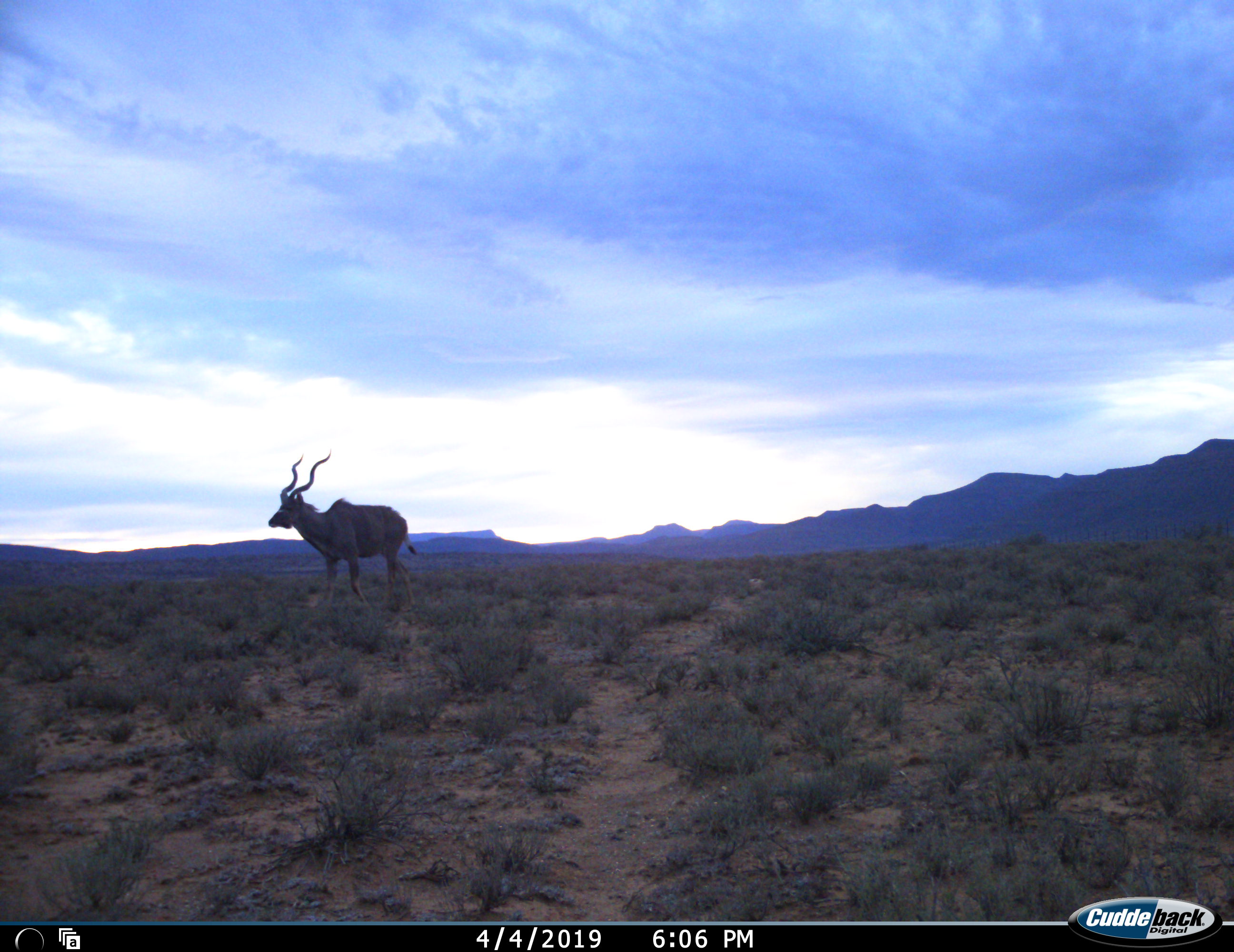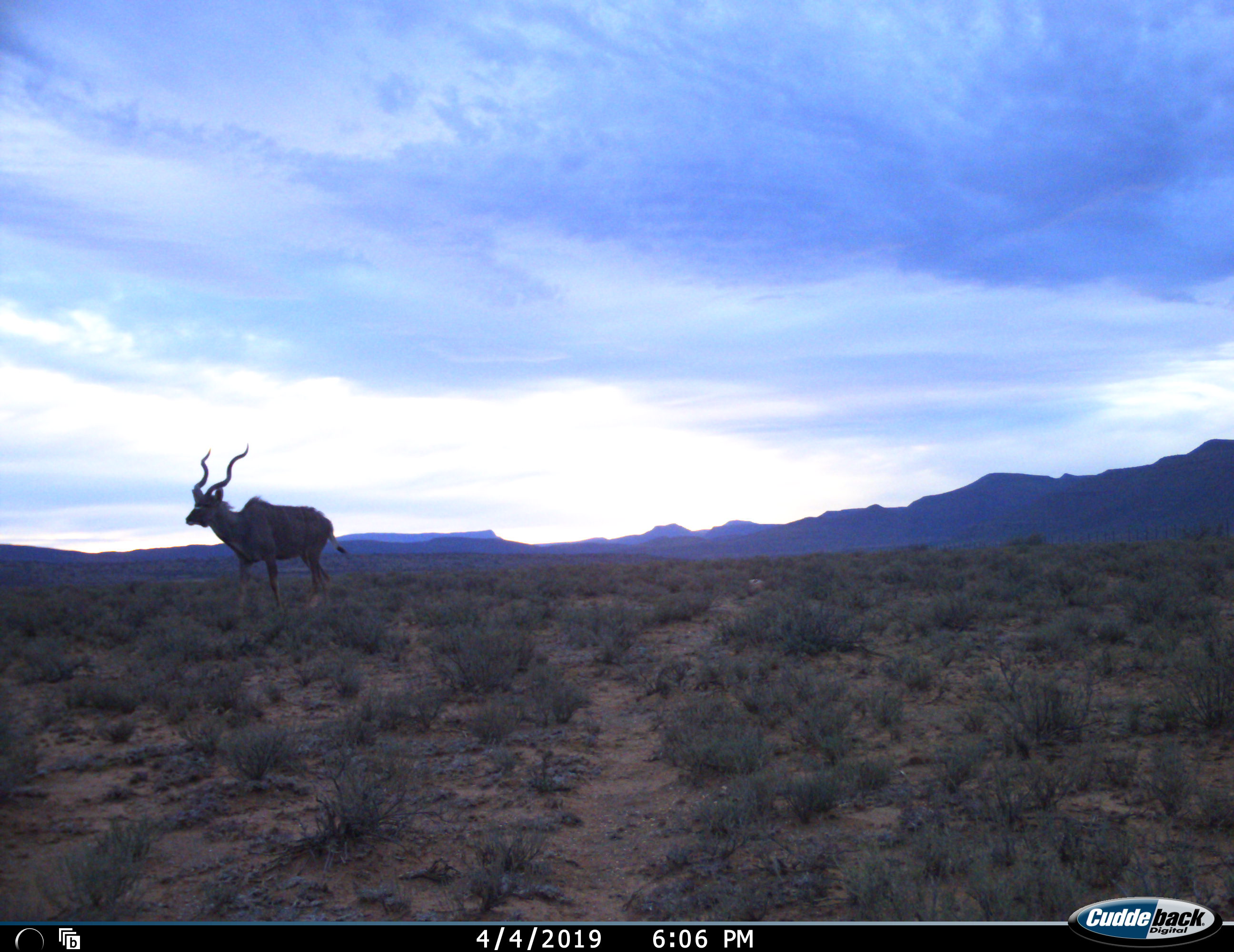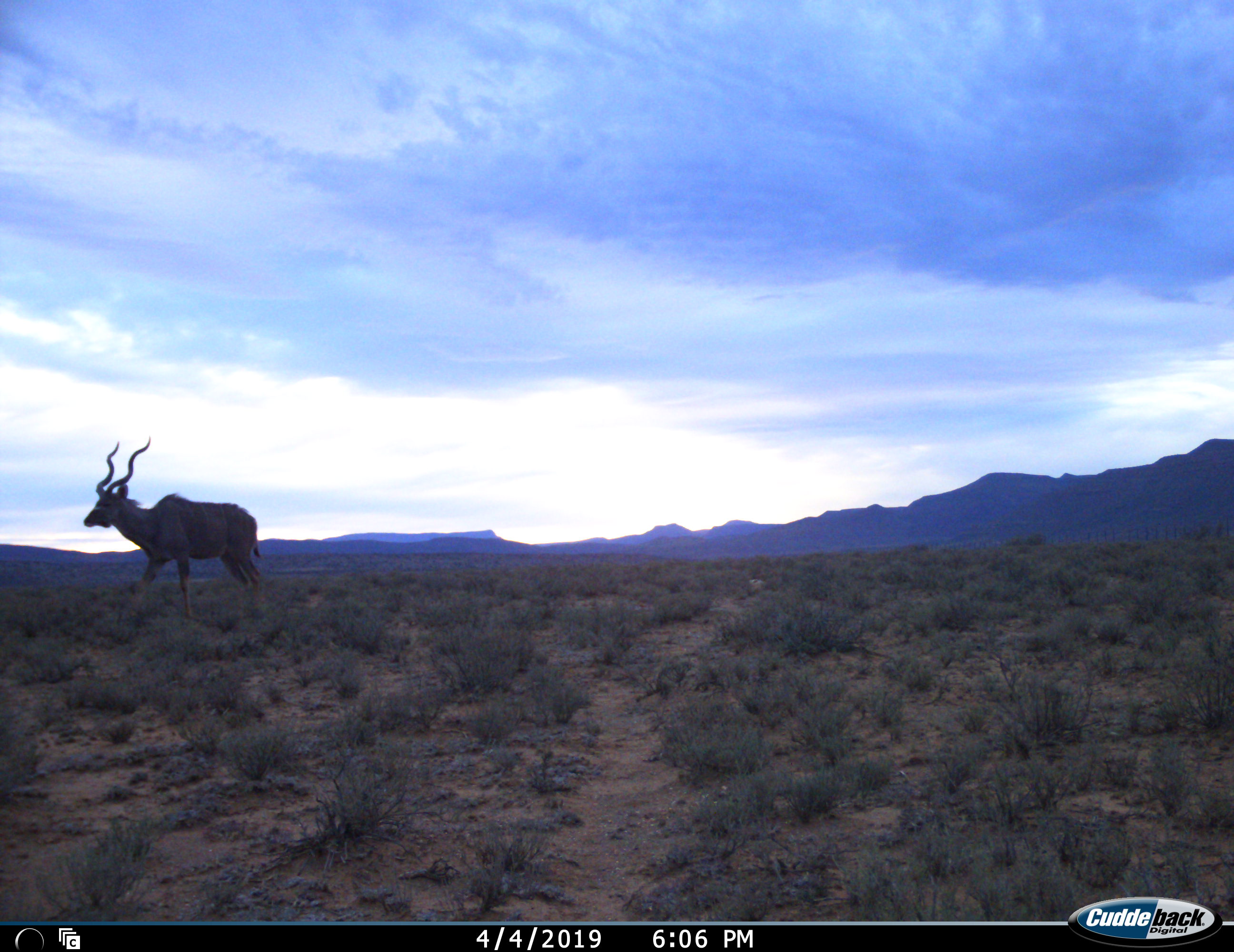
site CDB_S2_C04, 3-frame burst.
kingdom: Animalia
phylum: Chordata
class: Mammalia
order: Artiodactyla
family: Bovidae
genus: Tragelaphus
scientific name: Tragelaphus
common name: kudu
Kudu (Tragelaphus), count 1. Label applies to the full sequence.